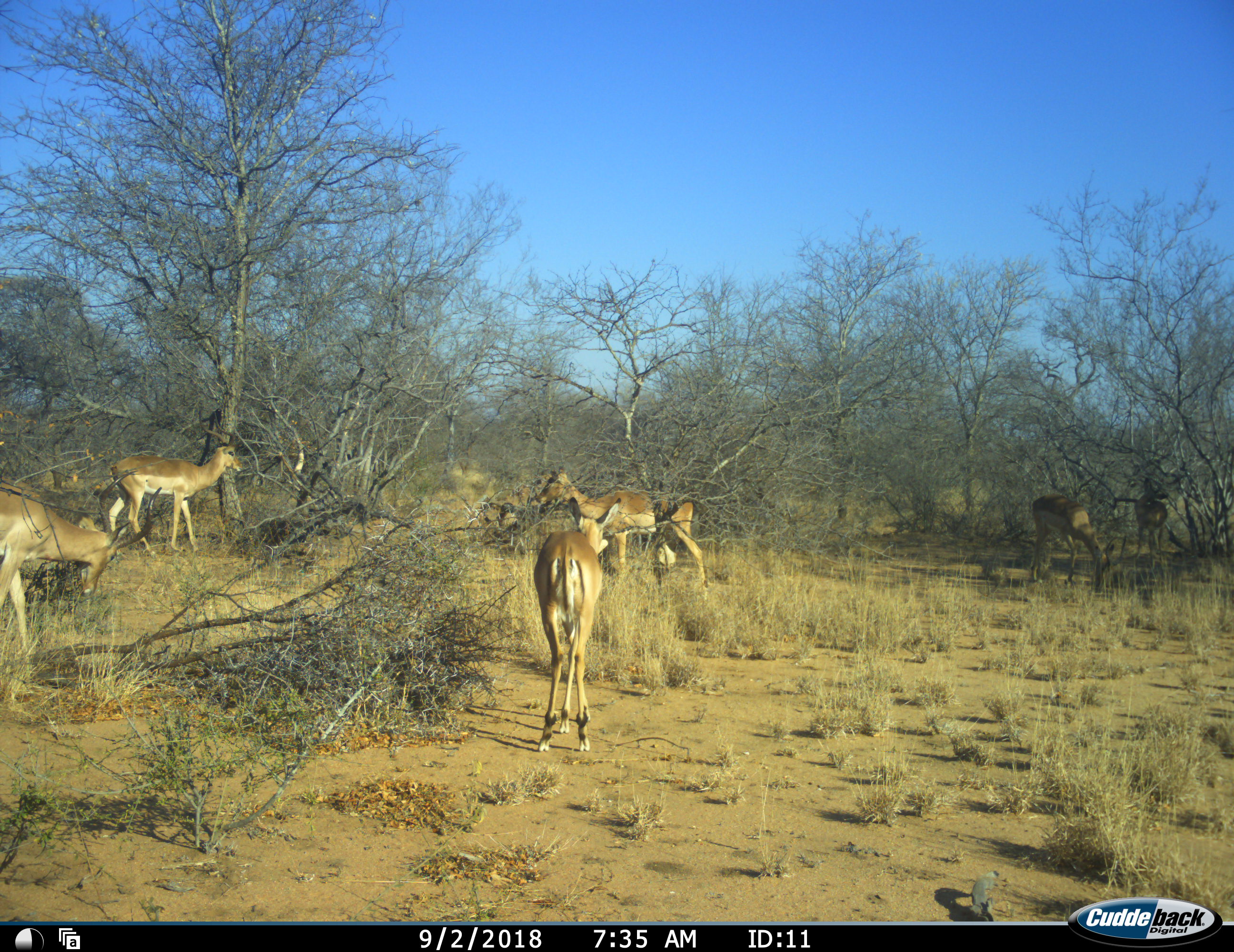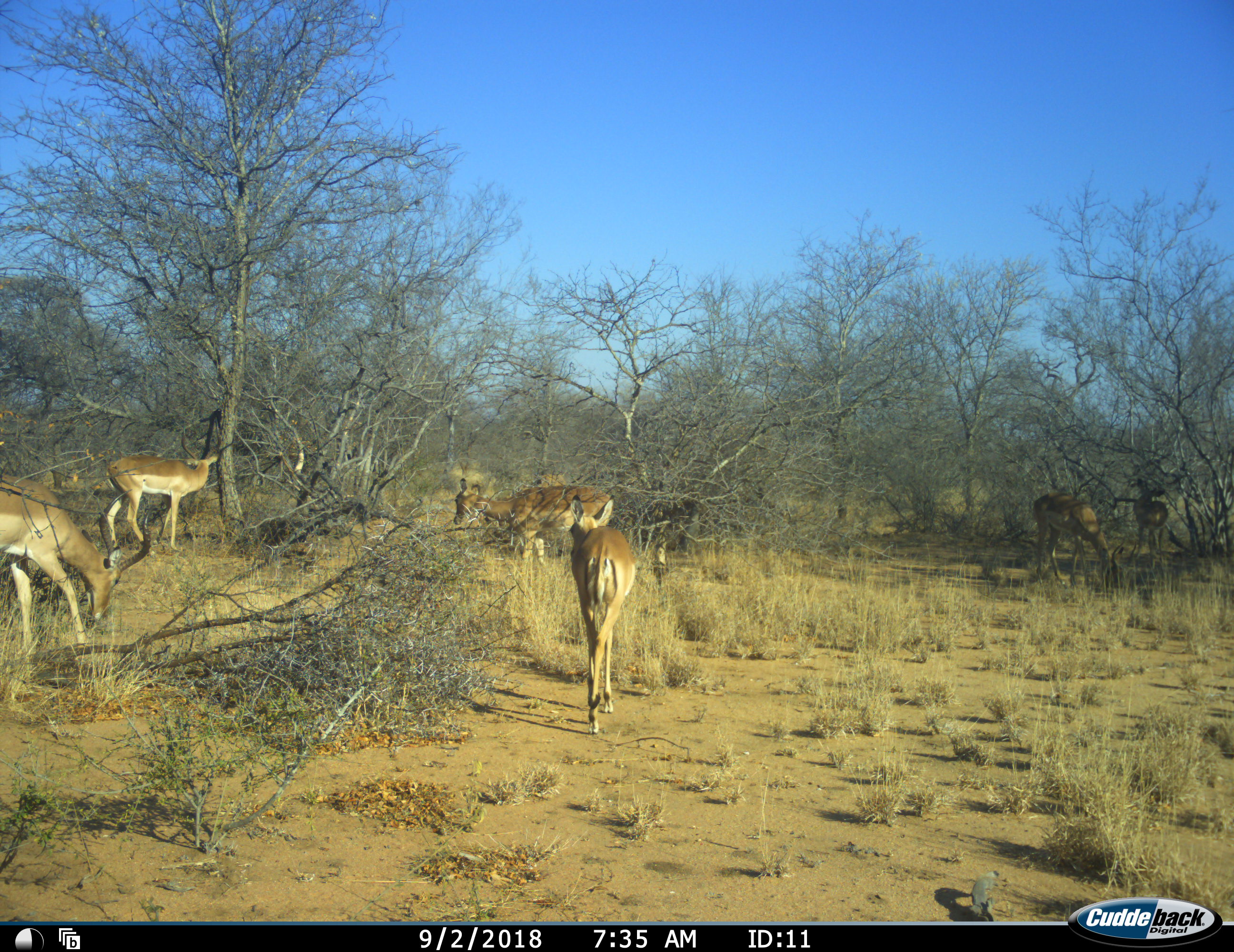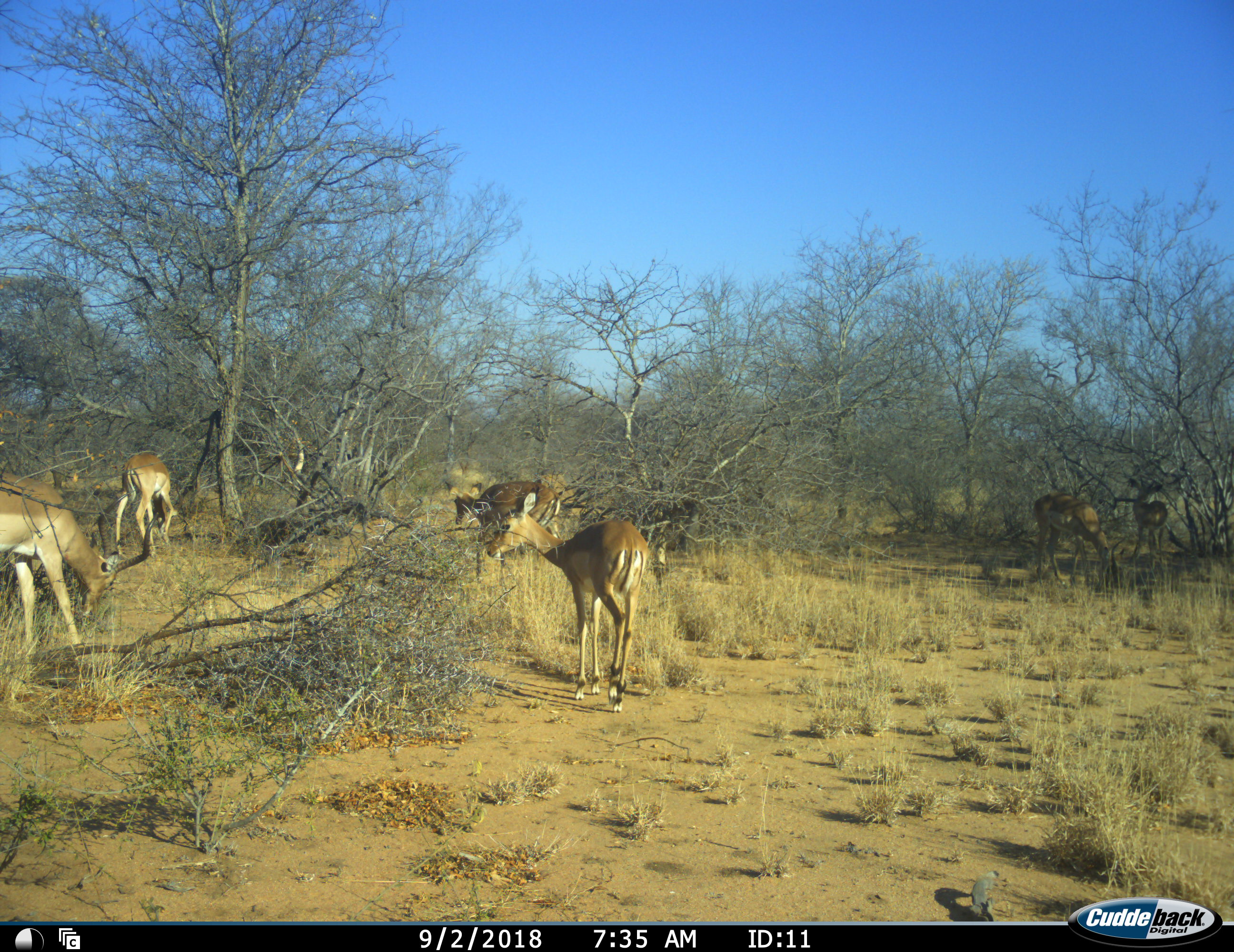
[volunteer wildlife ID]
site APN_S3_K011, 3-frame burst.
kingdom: Animalia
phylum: Chordata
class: Mammalia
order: Artiodactyla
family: Bovidae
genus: Aepyceros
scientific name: Aepyceros melampus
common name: impala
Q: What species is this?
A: Impala (Aepyceros melampus).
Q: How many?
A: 6.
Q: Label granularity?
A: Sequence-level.